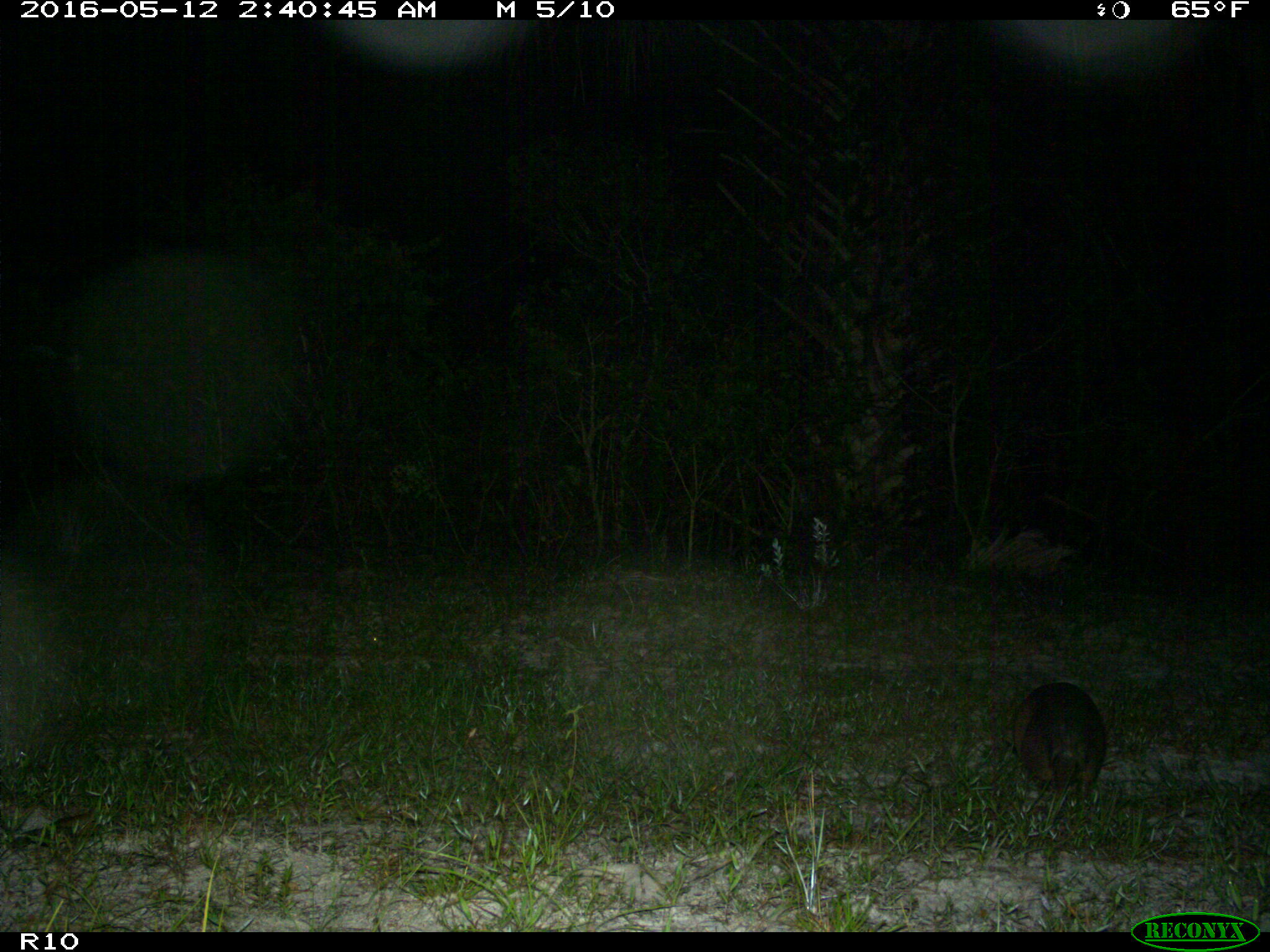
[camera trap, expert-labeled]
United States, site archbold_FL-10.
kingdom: Animalia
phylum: Chordata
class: Mammalia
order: Cingulata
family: Dasypodidae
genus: Dasypus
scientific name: Dasypus novemcinctus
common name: nine-banded armadillo